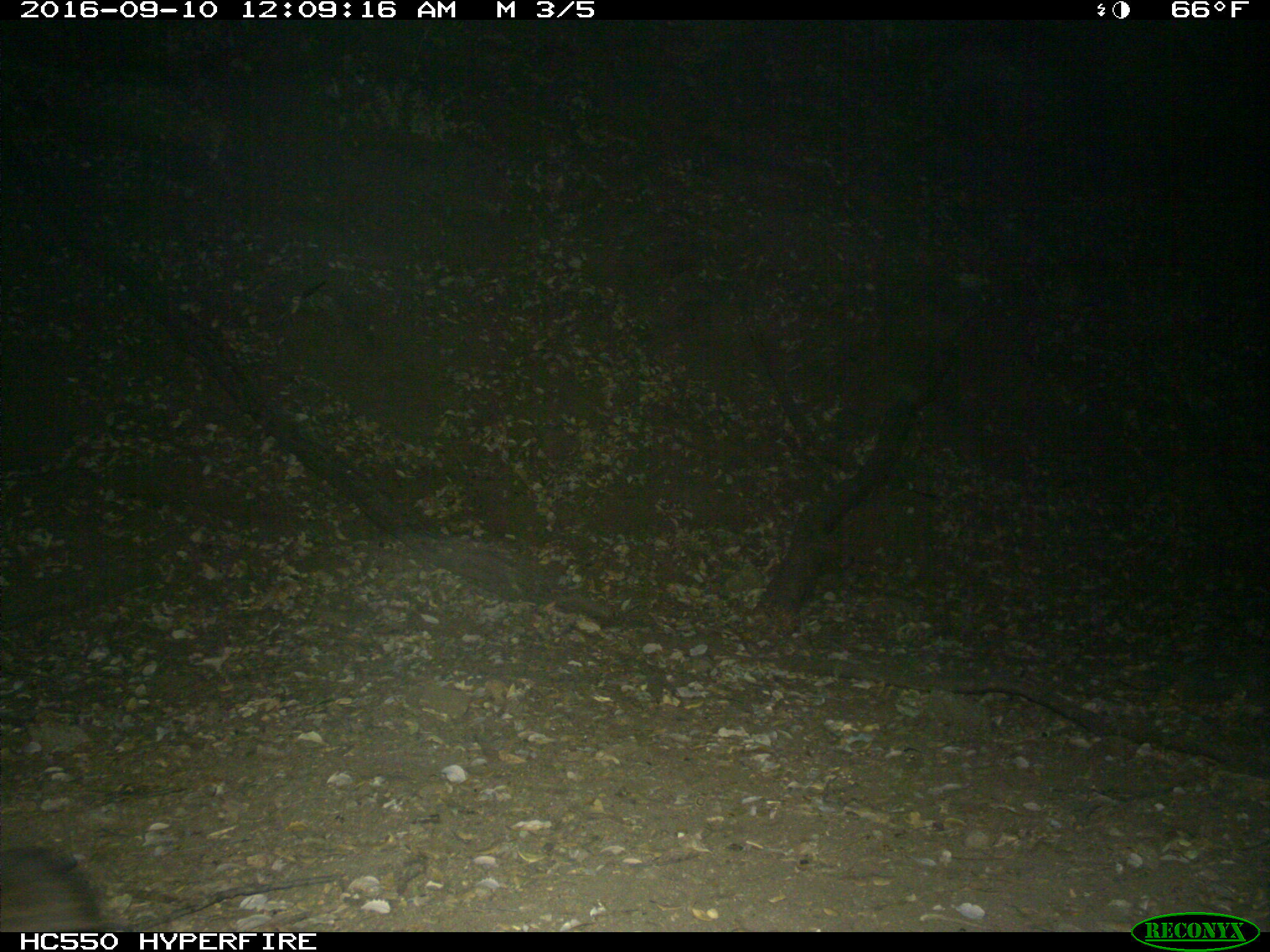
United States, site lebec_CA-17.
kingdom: Animalia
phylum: Chordata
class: Mammalia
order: Carnivora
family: Felidae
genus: Puma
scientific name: Puma concolor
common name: mountain lion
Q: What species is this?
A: Puma concolor (mountain lion).